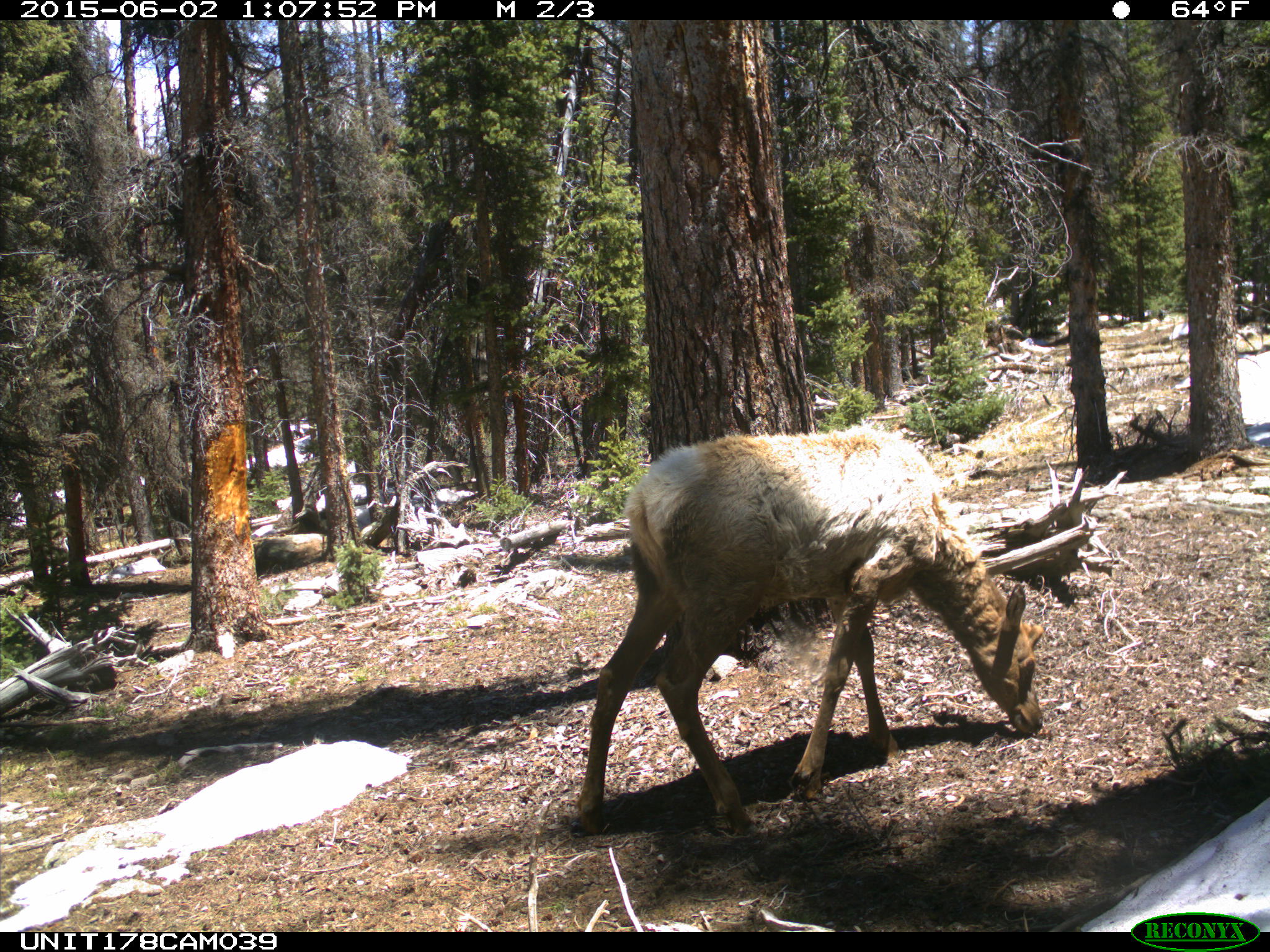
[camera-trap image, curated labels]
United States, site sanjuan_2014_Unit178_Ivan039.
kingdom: Animalia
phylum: Chordata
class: Mammalia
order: Artiodactyla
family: Cervidae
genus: Cervus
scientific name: Cervus elaphus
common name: red deer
Cervus elaphus (red deer).